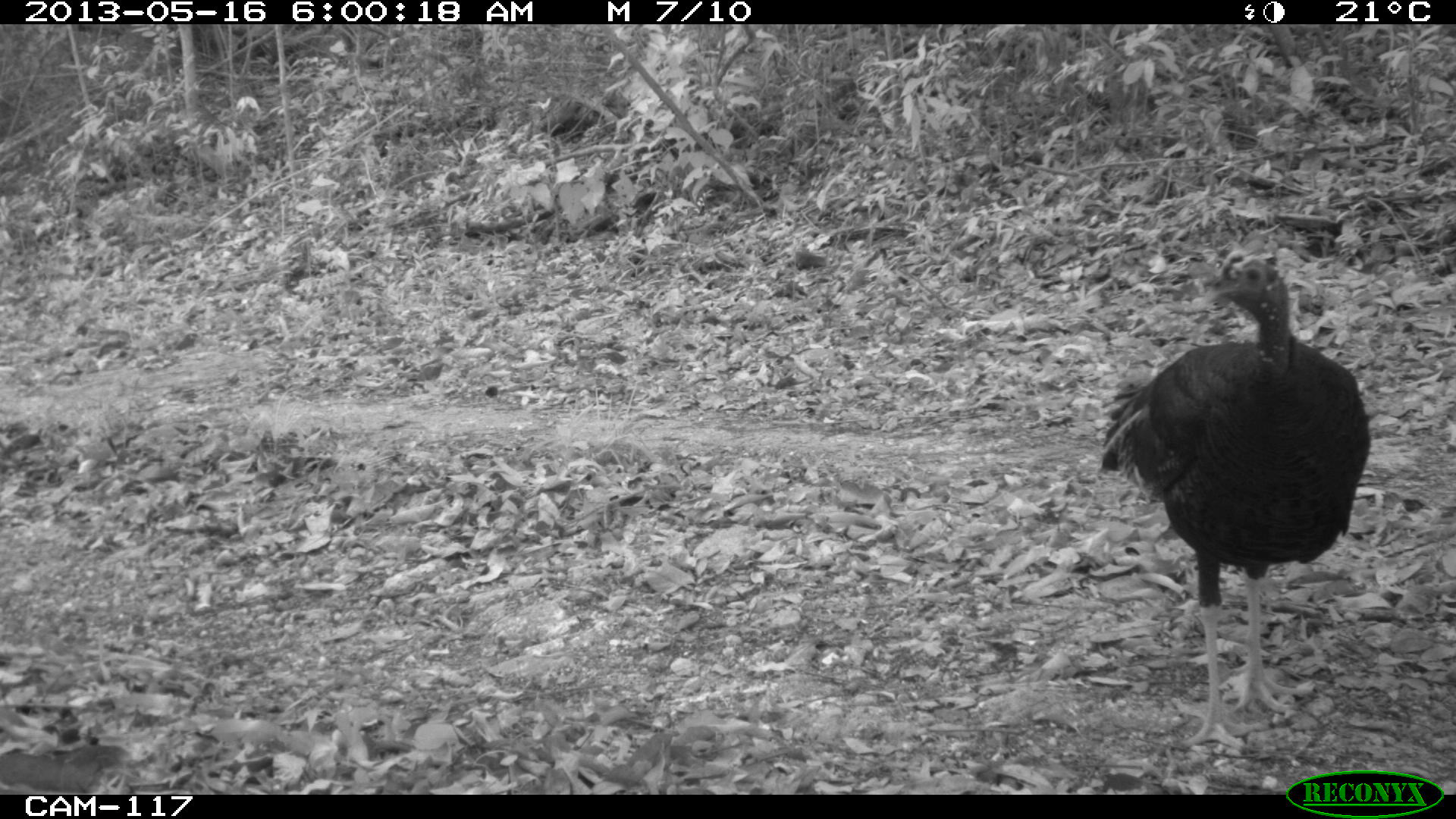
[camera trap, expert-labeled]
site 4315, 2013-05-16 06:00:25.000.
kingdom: Animalia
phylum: Chordata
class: Aves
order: Galliformes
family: Phasianidae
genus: Meleagris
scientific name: Meleagris ocellata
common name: ocellated turkey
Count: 1.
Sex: male.